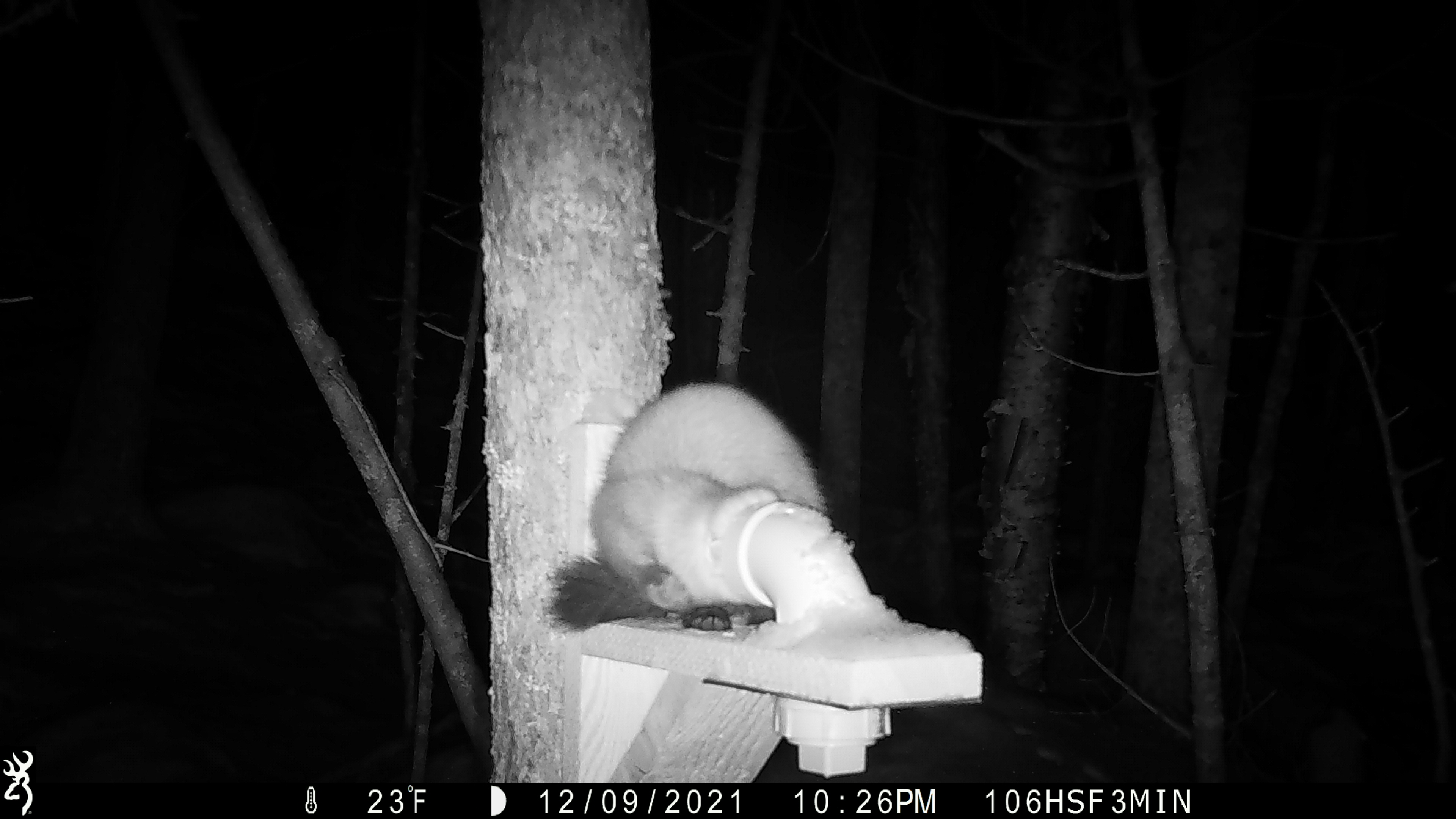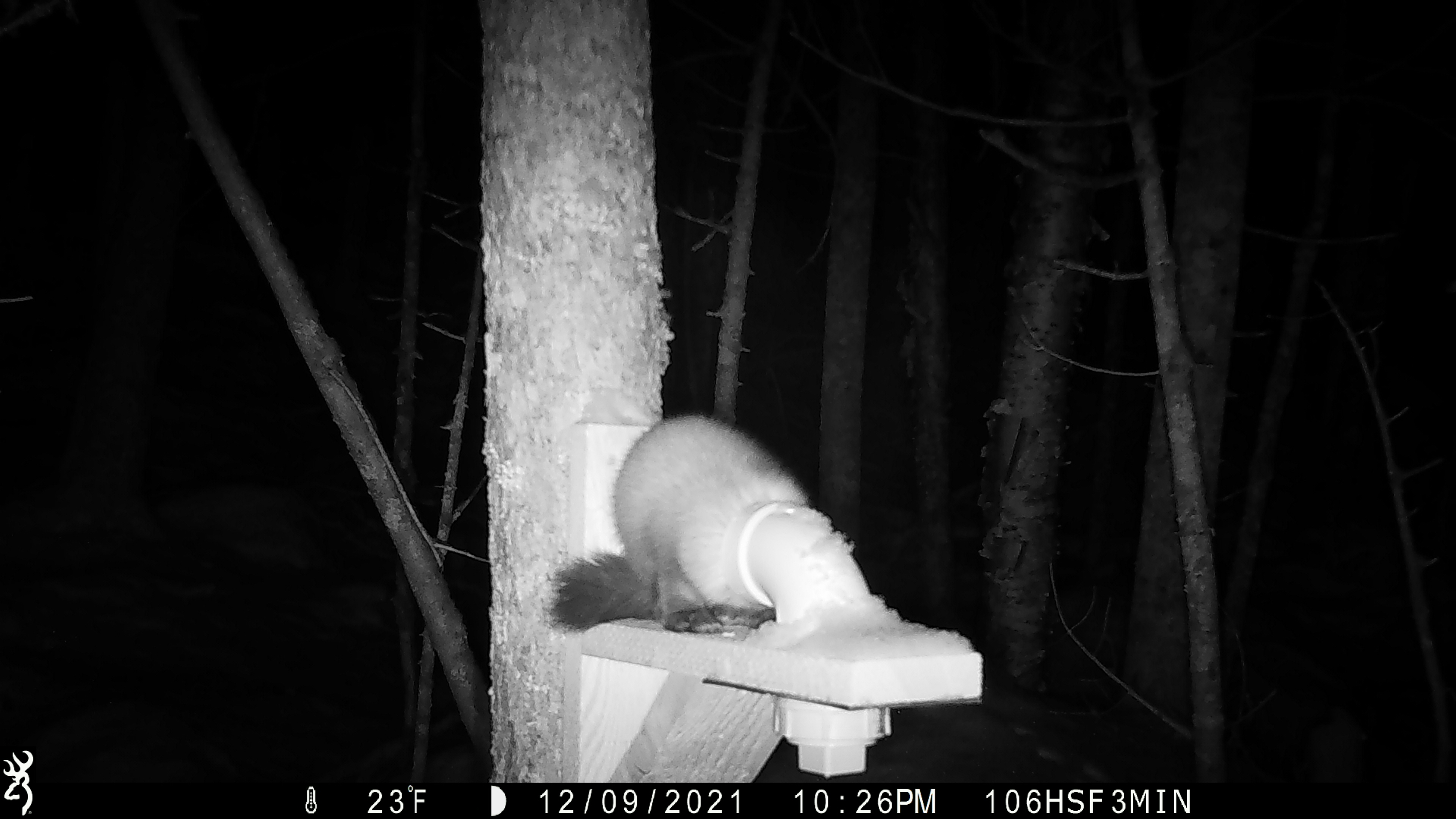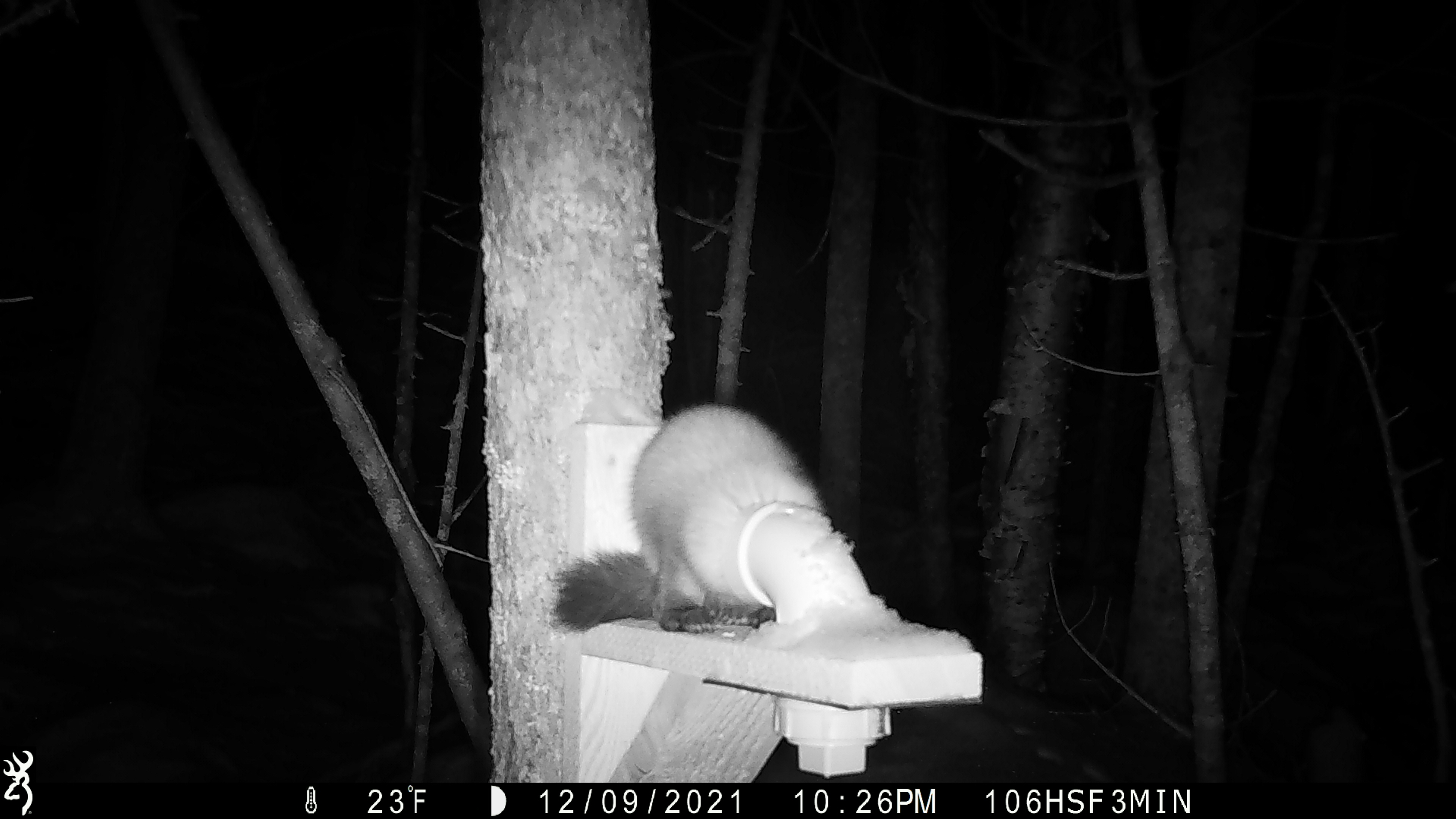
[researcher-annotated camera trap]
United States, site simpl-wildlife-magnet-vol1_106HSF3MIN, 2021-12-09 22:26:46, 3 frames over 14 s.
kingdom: Animalia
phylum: Chordata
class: Mammalia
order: Carnivora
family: Mustelidae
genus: Martes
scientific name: Martes americana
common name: american marten